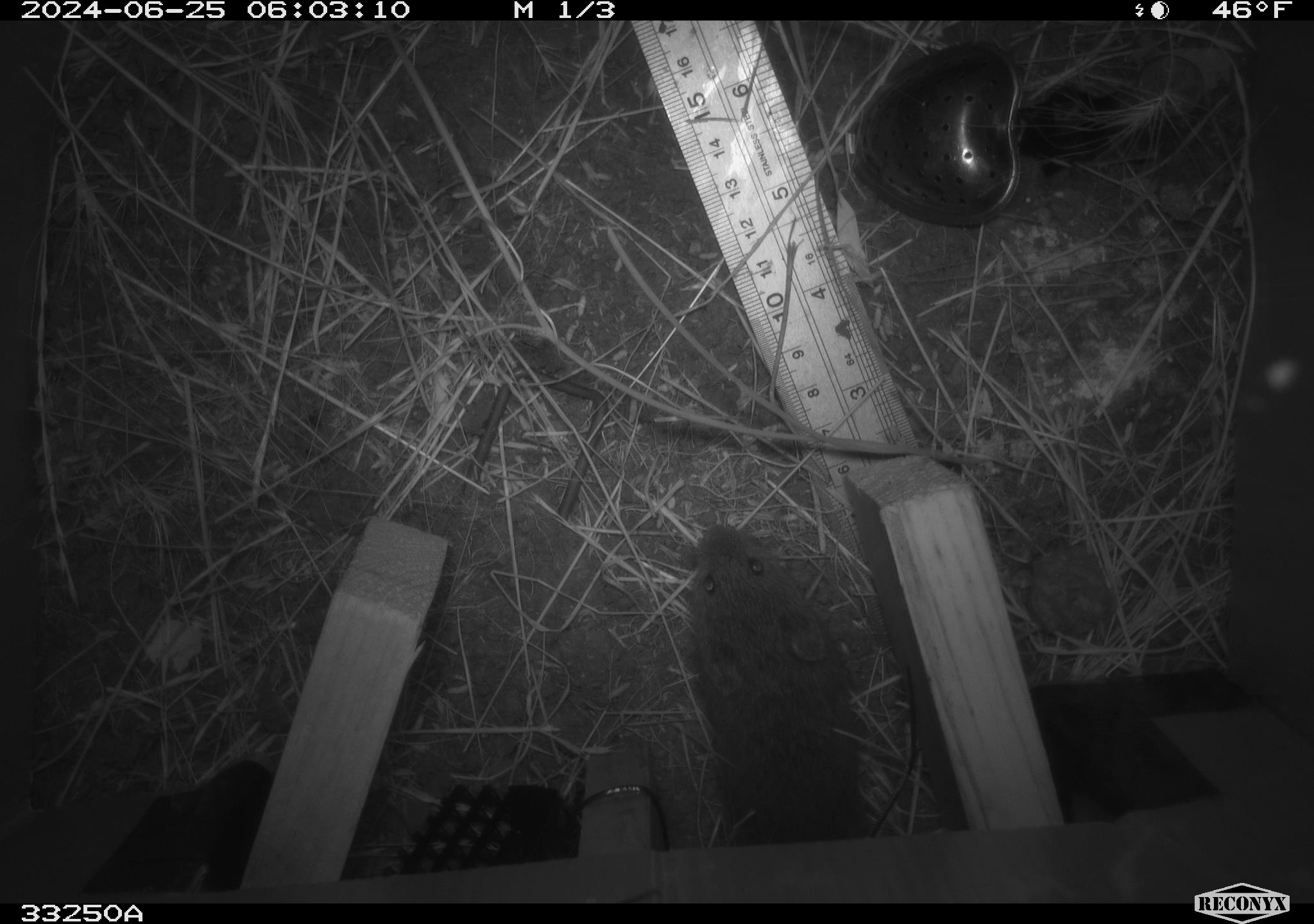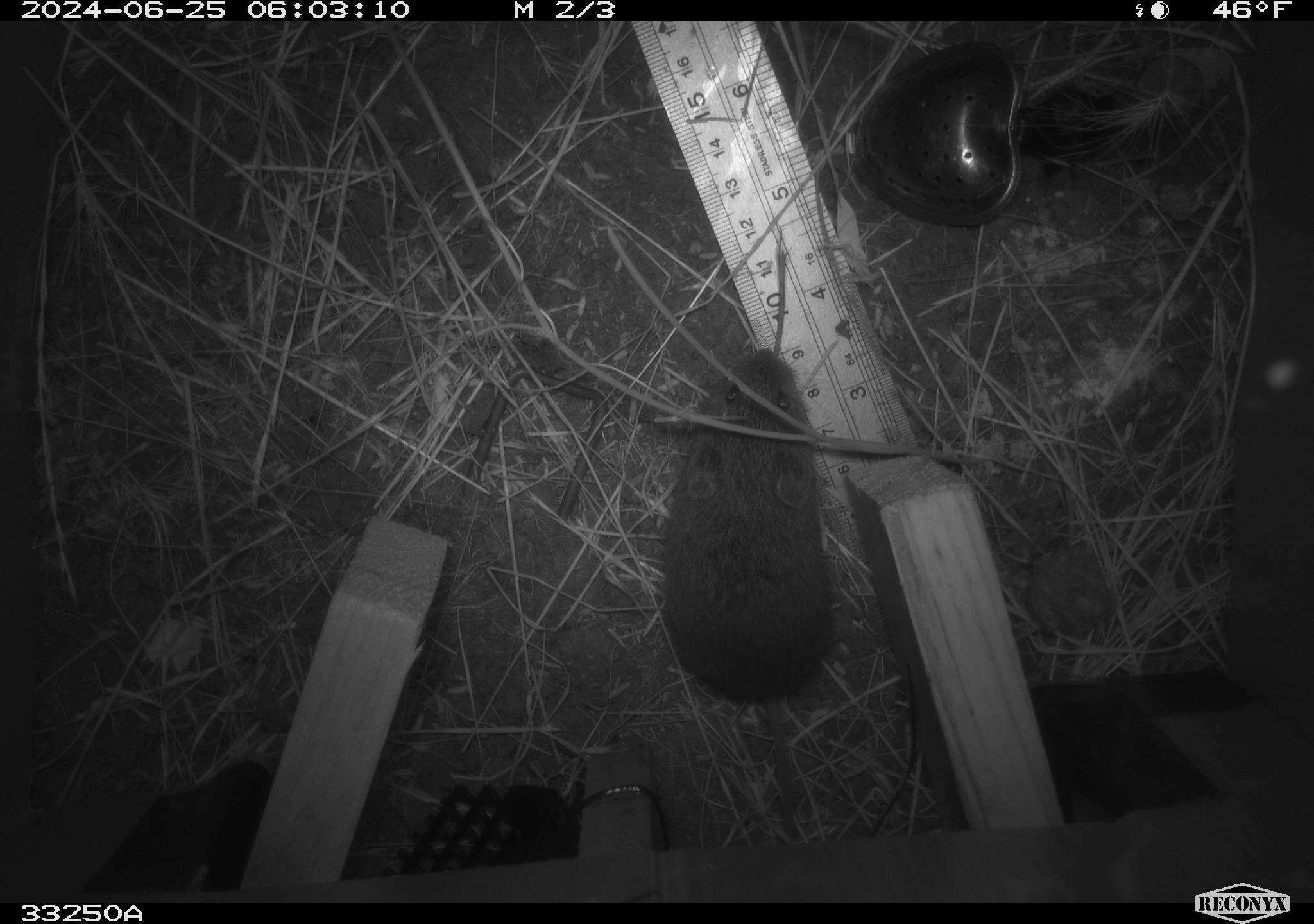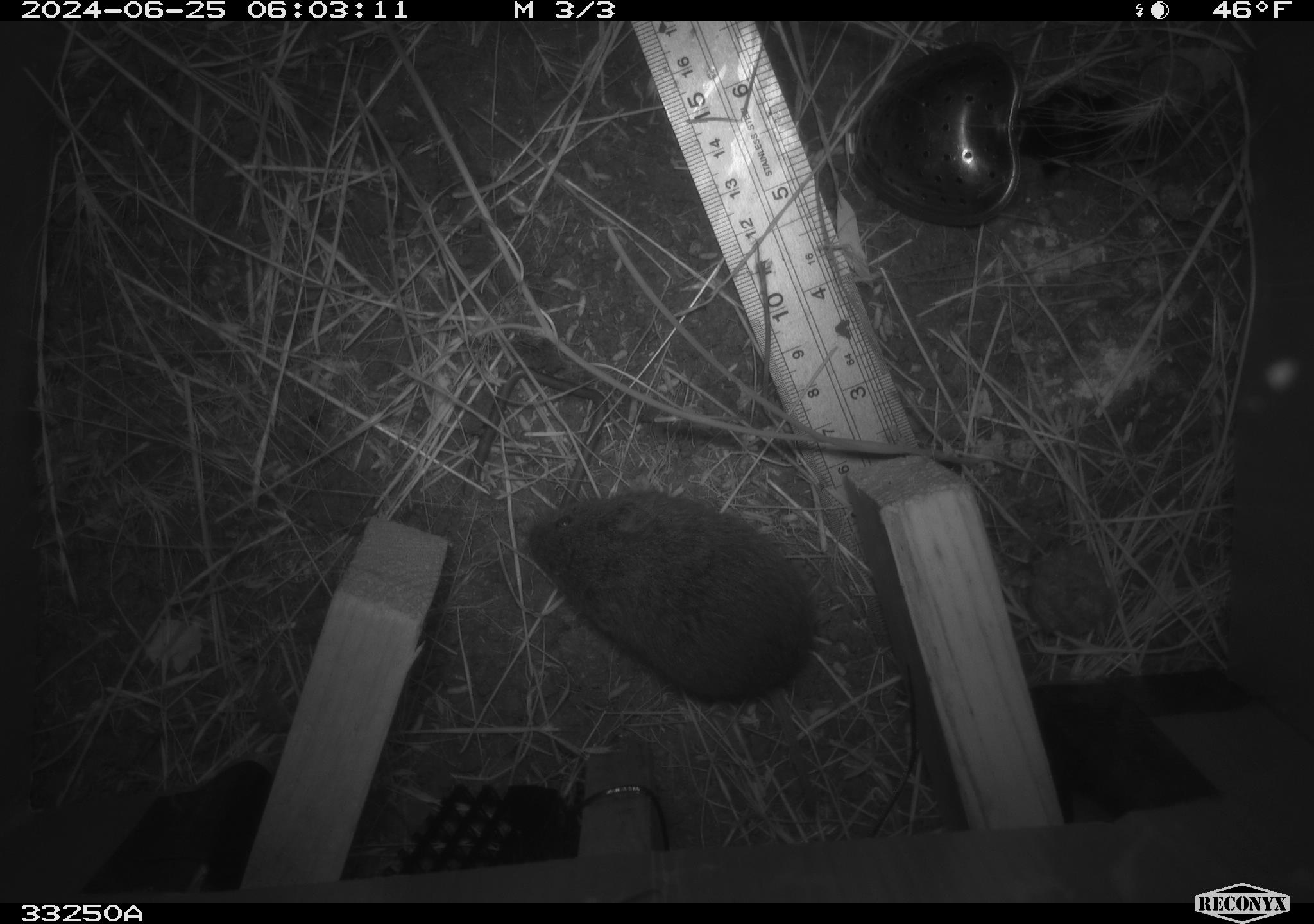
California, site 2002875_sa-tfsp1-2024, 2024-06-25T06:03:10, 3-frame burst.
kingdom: Animalia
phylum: Chordata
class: Mammalia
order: Rodentia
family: Cricetidae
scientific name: Arvicolinae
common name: voles, lemmings, and muskrats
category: arvicolinae subfamily